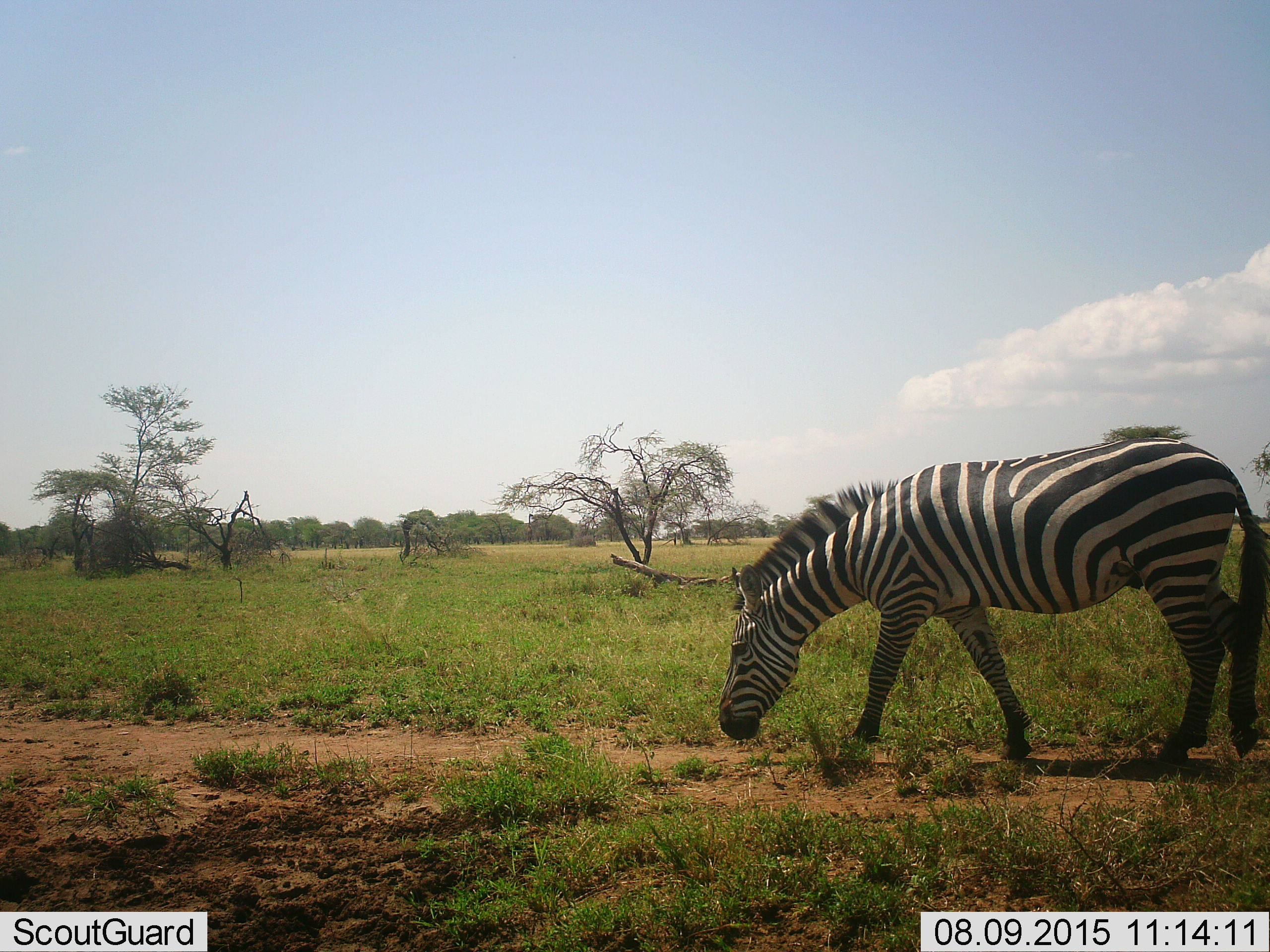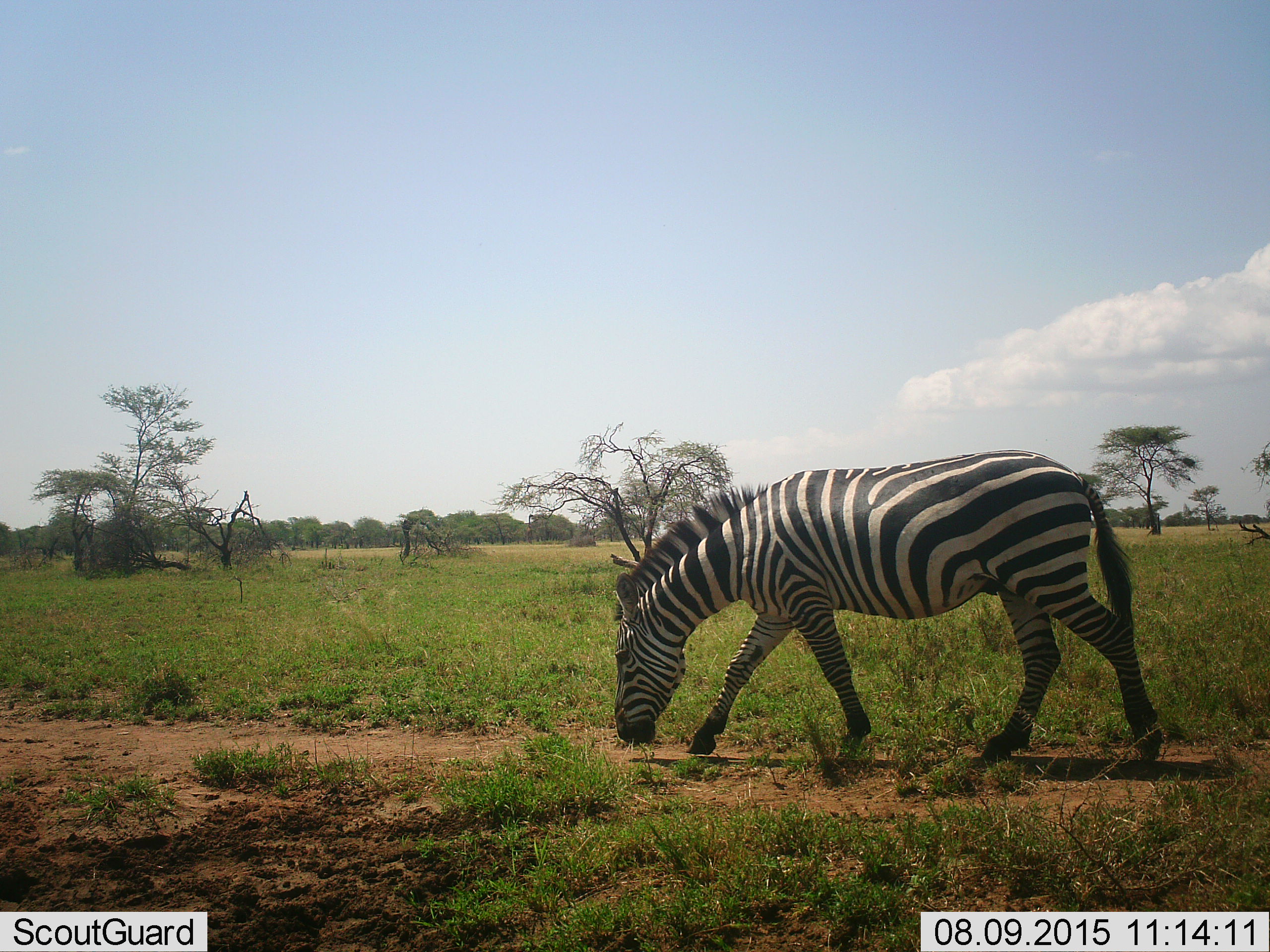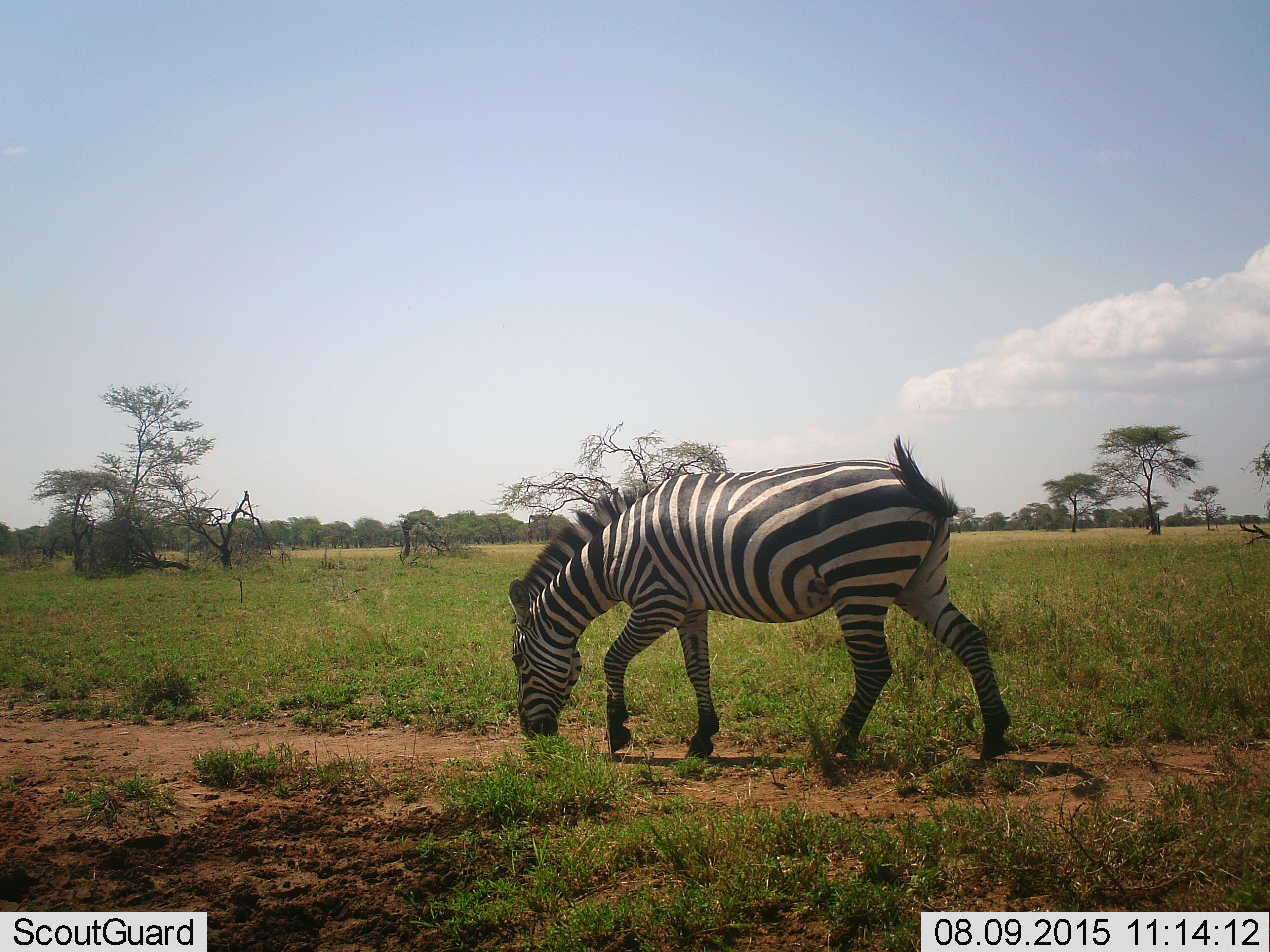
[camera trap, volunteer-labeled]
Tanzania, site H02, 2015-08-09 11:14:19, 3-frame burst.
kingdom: Animalia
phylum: Chordata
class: Mammalia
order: Perissodactyla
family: Equidae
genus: Equus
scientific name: Equus quagga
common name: plains zebra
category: zebra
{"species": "zebra (plains zebra) (Equus quagga)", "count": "1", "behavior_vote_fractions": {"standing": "0%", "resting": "0%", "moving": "90%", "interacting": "0%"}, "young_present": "0%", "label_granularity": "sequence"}